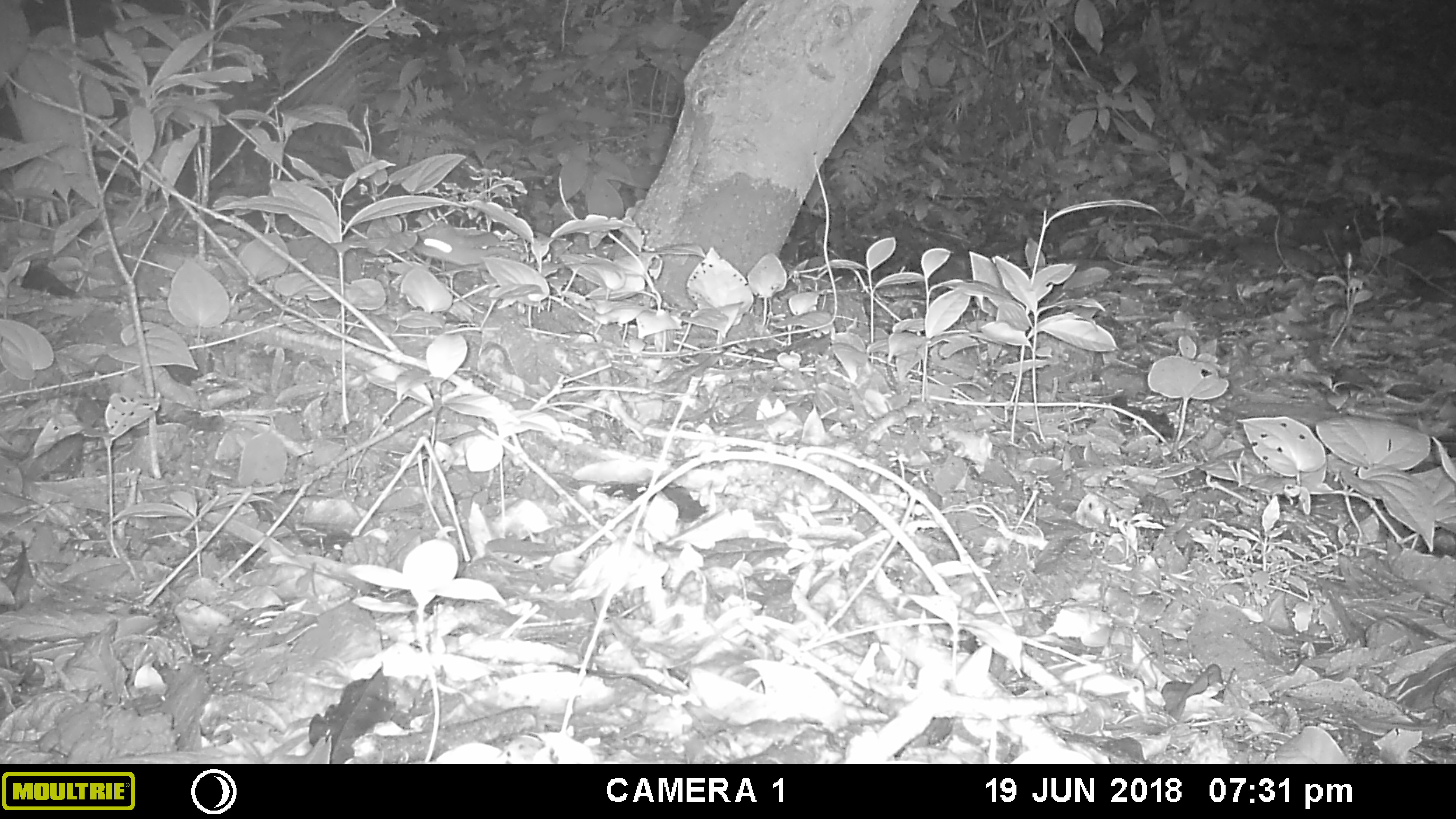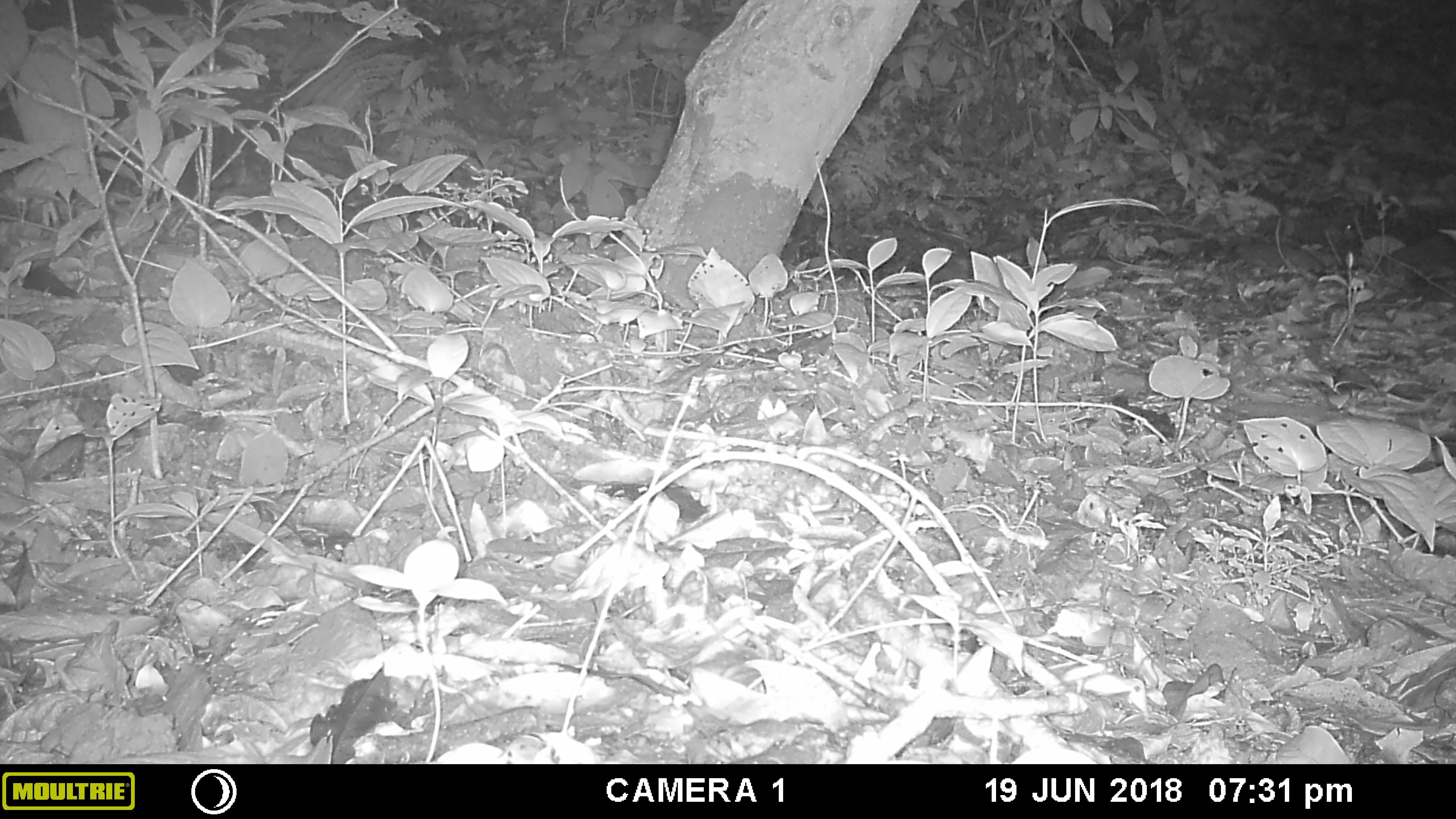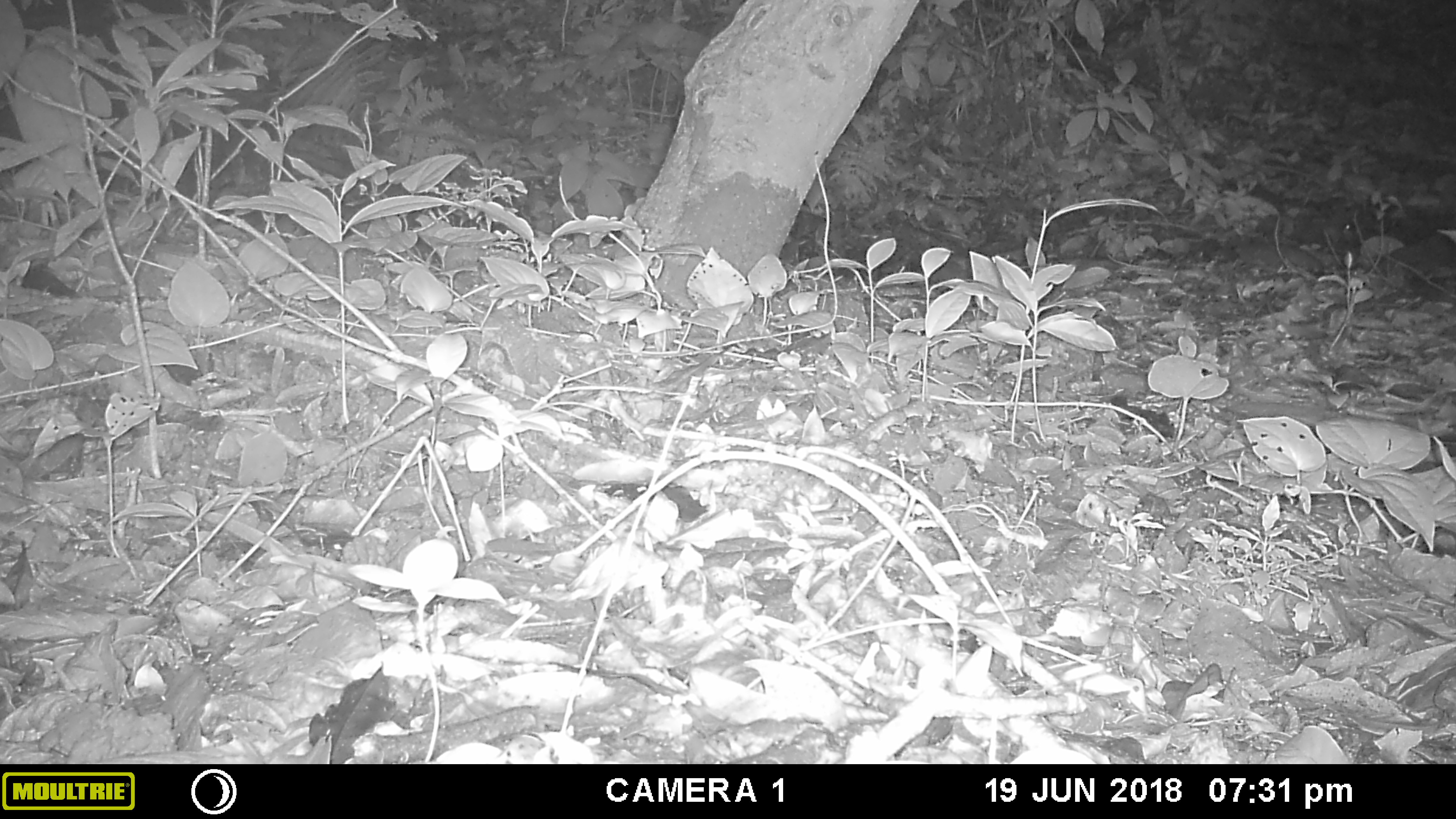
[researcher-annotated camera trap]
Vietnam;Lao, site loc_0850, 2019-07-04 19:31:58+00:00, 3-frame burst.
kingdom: Animalia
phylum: Chordata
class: Mammalia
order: Rodentia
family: Muridae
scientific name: Muridae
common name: old-world mice and rats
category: unidentified murid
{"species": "unidentified murid (old-world mice and rats) (Muridae)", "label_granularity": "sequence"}